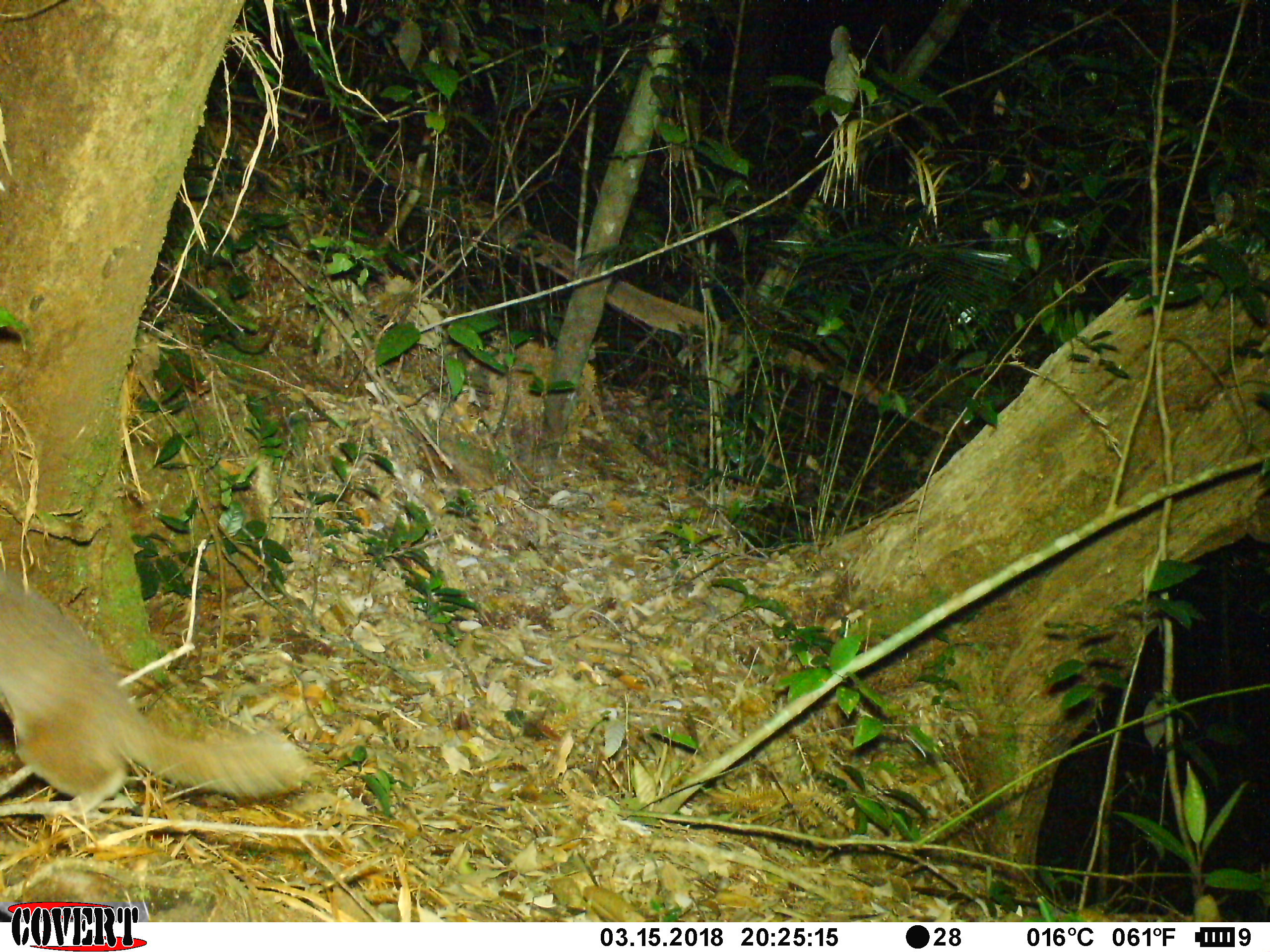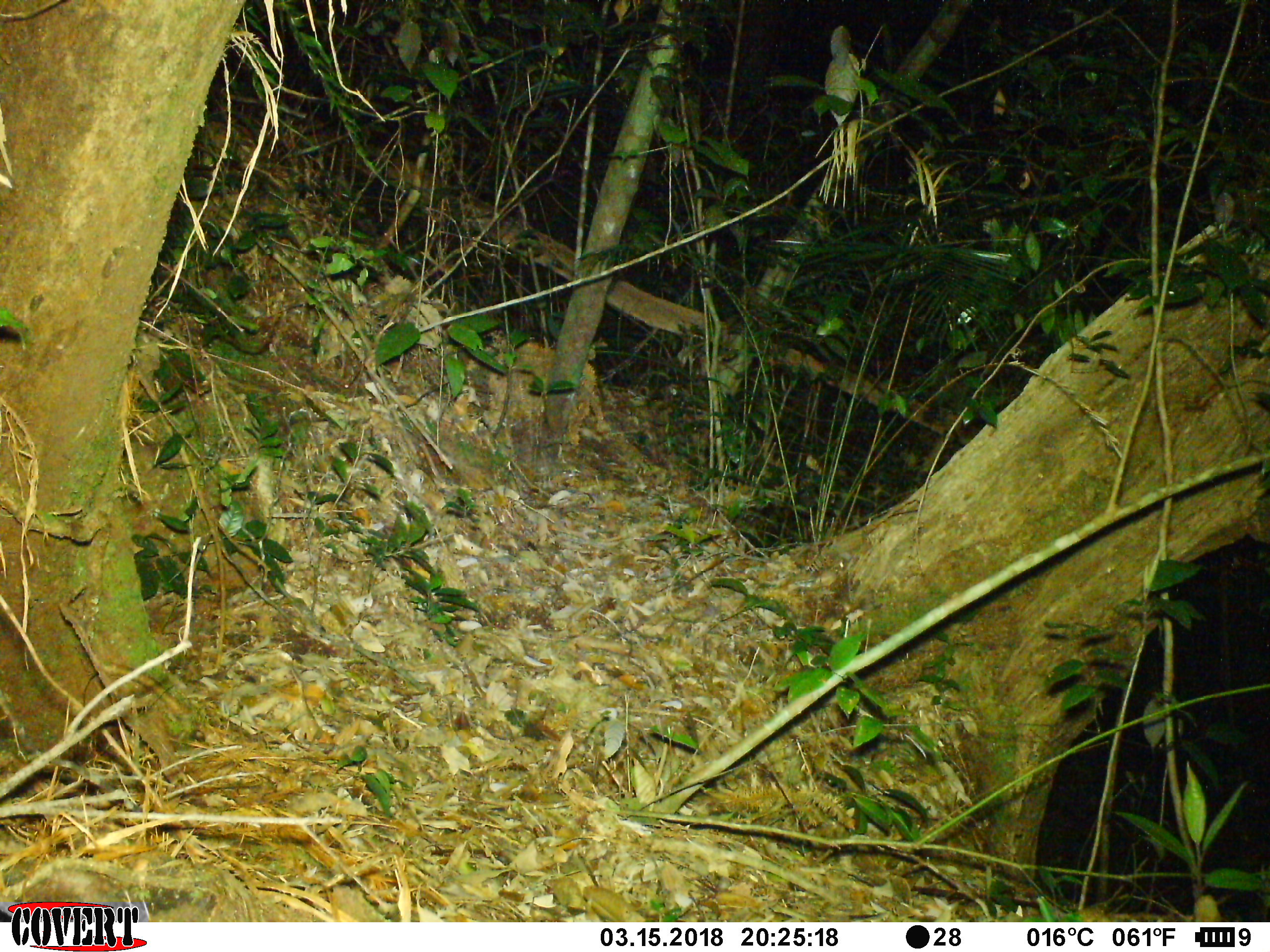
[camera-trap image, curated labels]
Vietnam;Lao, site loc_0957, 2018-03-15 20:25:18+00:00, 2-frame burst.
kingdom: Animalia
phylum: Chordata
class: Mammalia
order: Carnivora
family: Mustelidae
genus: Melogale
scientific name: Melogale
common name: ferret badger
Ferret badger (Melogale). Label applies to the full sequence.